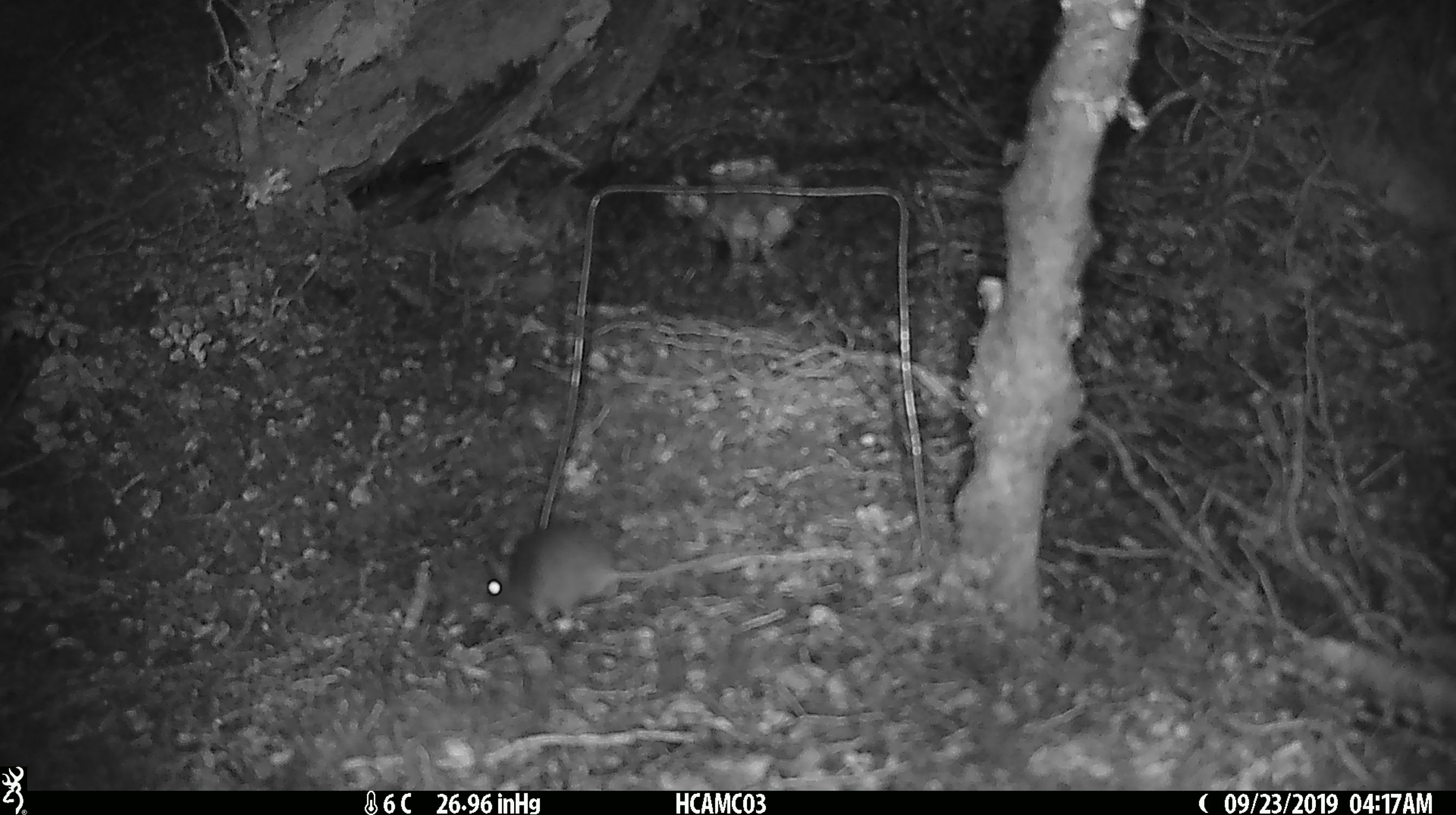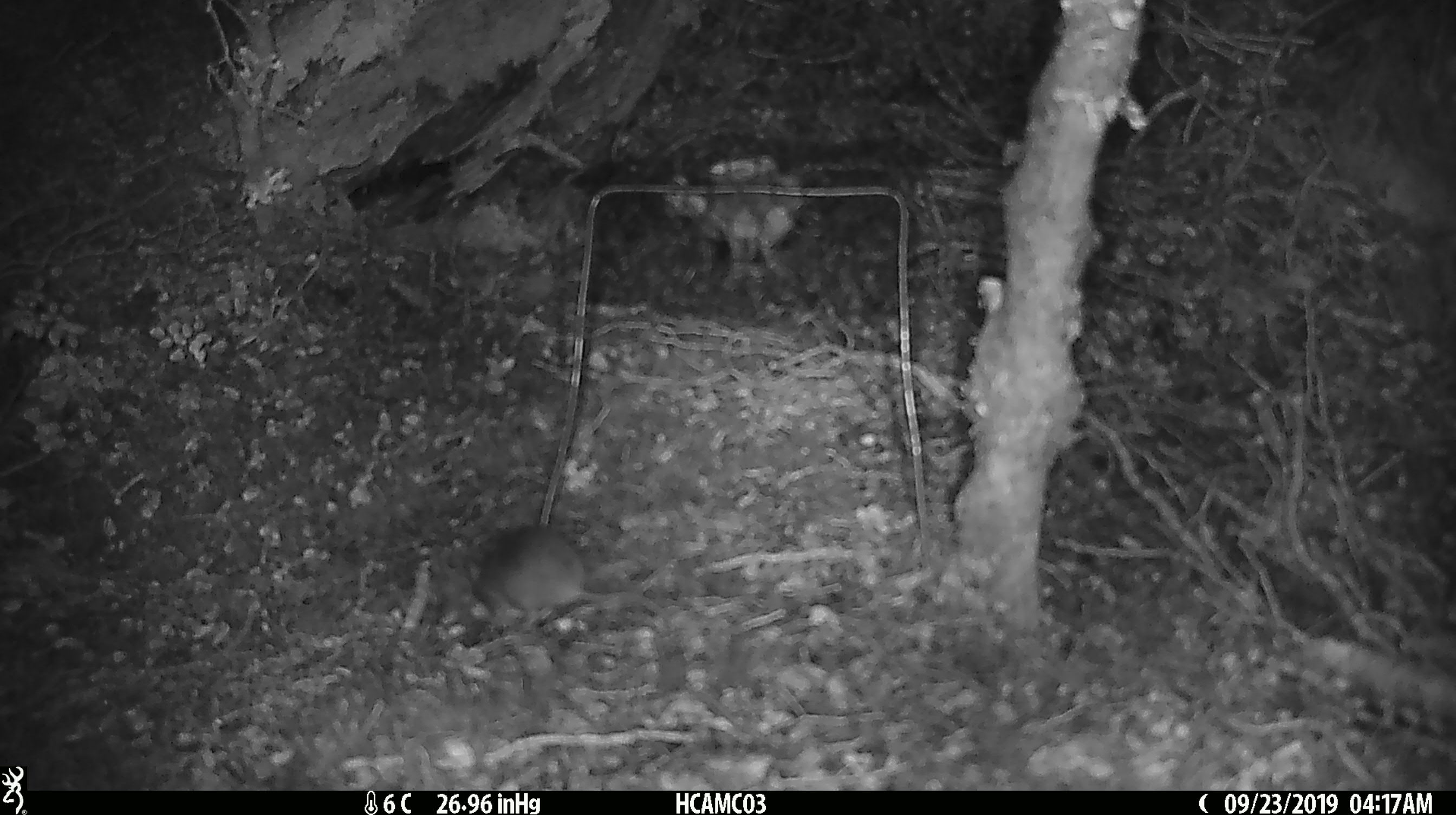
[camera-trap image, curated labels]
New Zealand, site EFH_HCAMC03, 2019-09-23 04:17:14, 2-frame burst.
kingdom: Animalia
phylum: Chordata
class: Mammalia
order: Rodentia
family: Muridae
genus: Mus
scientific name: Mus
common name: mouse